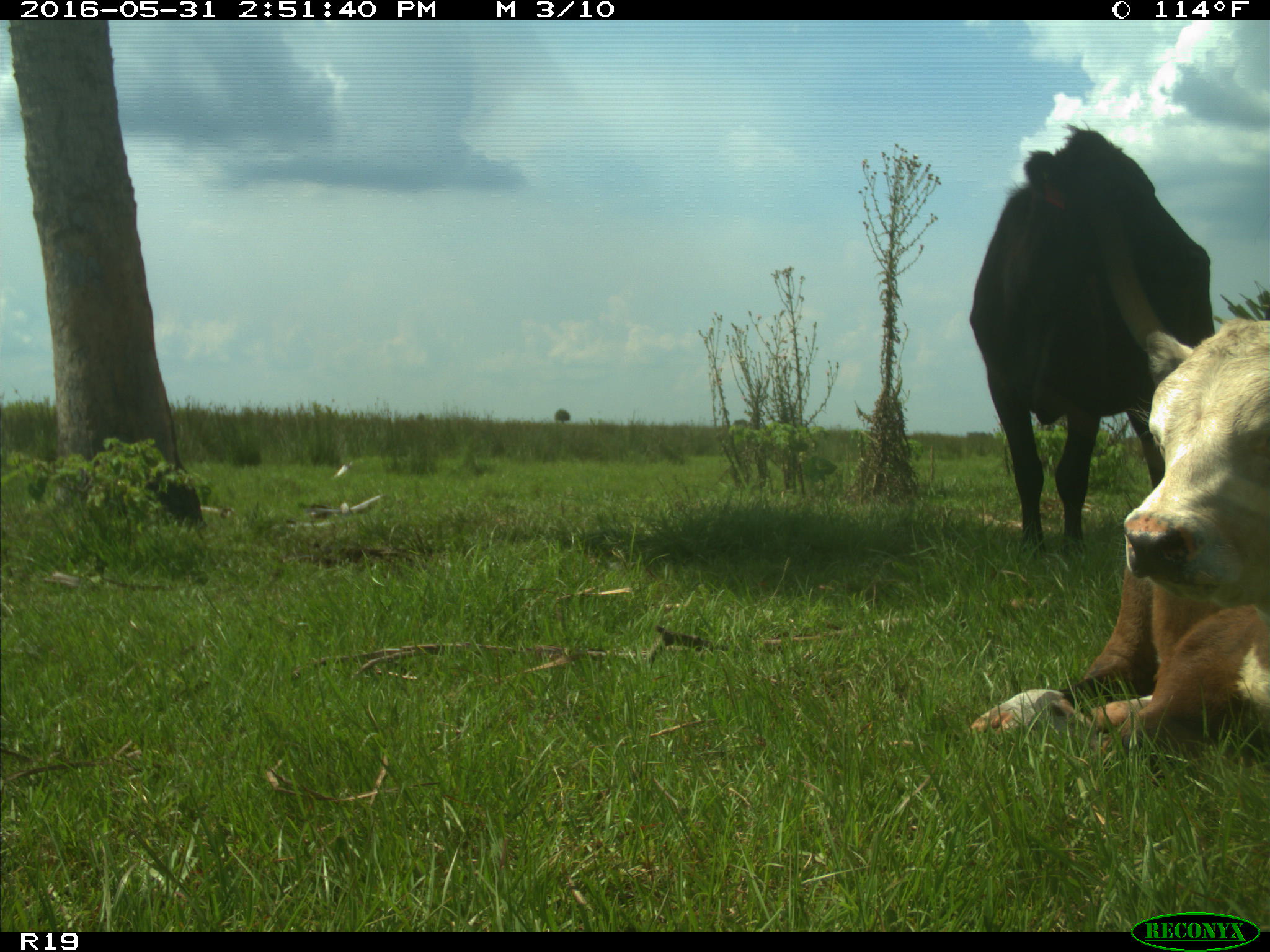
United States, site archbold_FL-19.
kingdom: Animalia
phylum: Chordata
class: Mammalia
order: Artiodactyla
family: Bovidae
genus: Bos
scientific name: Bos taurus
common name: domestic cow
Bos taurus (domestic cow).